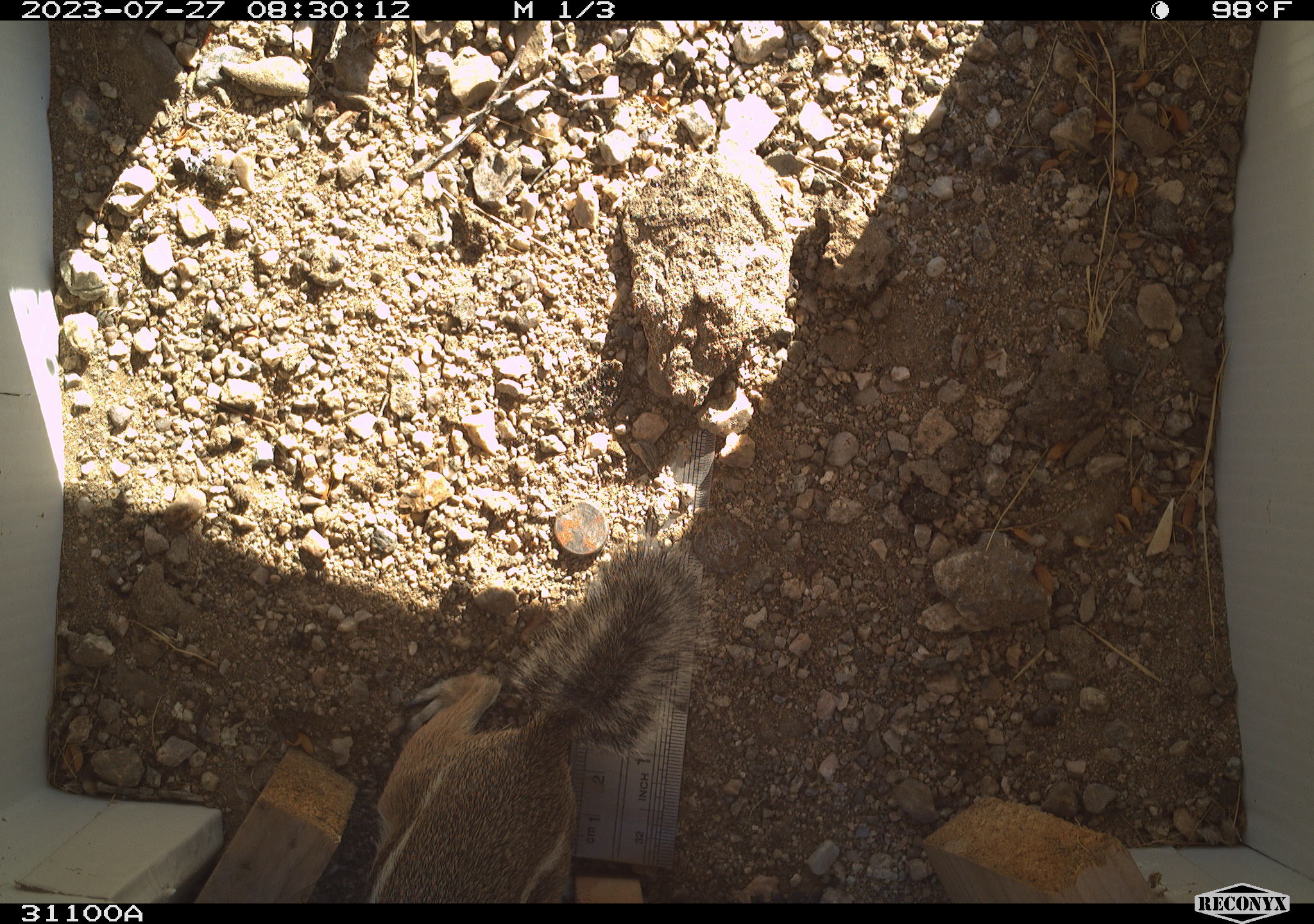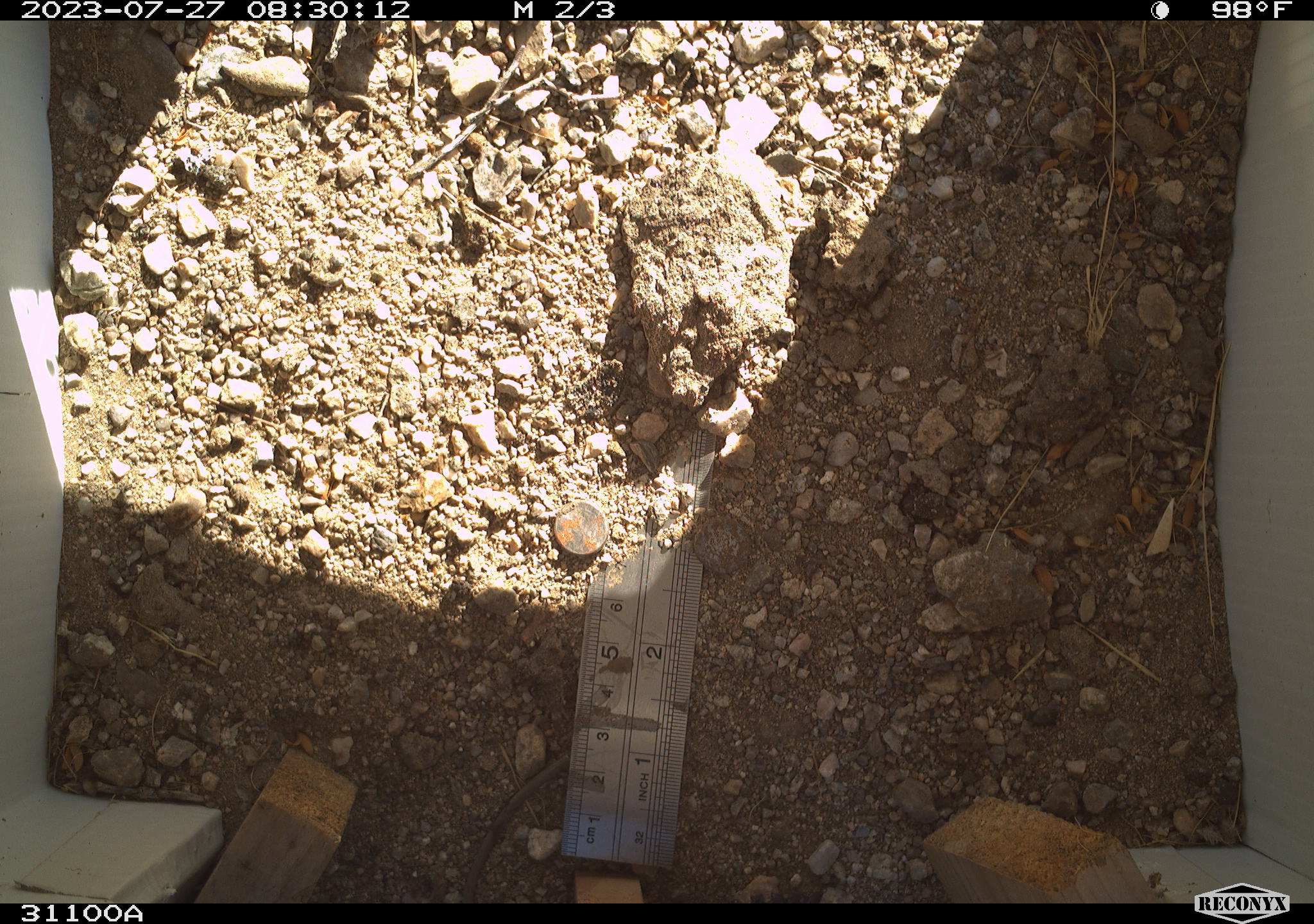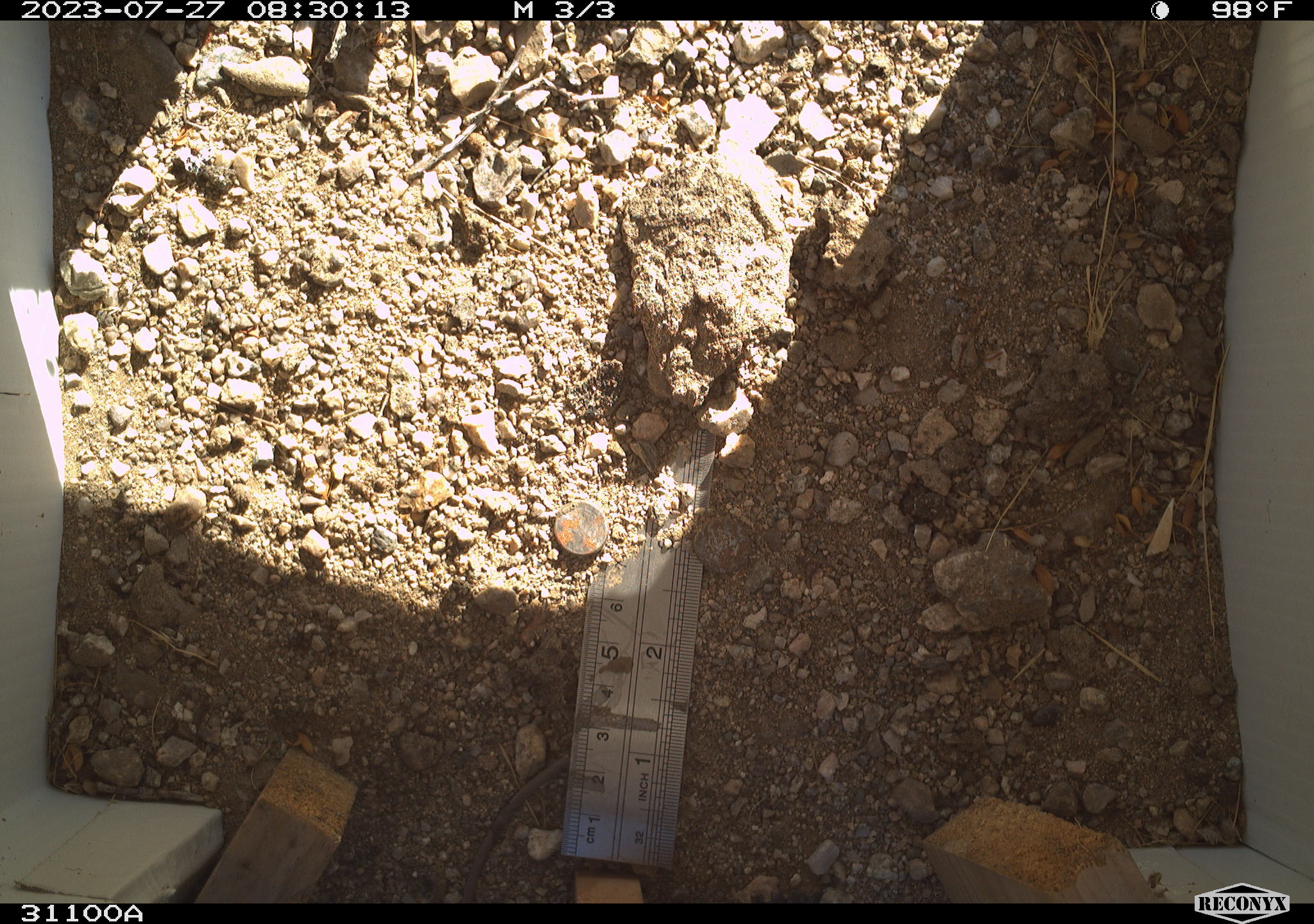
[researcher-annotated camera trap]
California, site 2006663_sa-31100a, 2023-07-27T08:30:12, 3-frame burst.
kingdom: Animalia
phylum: Chordata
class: Mammalia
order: Rodentia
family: Sciuridae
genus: Ammospermophilus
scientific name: Ammospermophilus leucurus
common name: white-tailed antelope squirrel